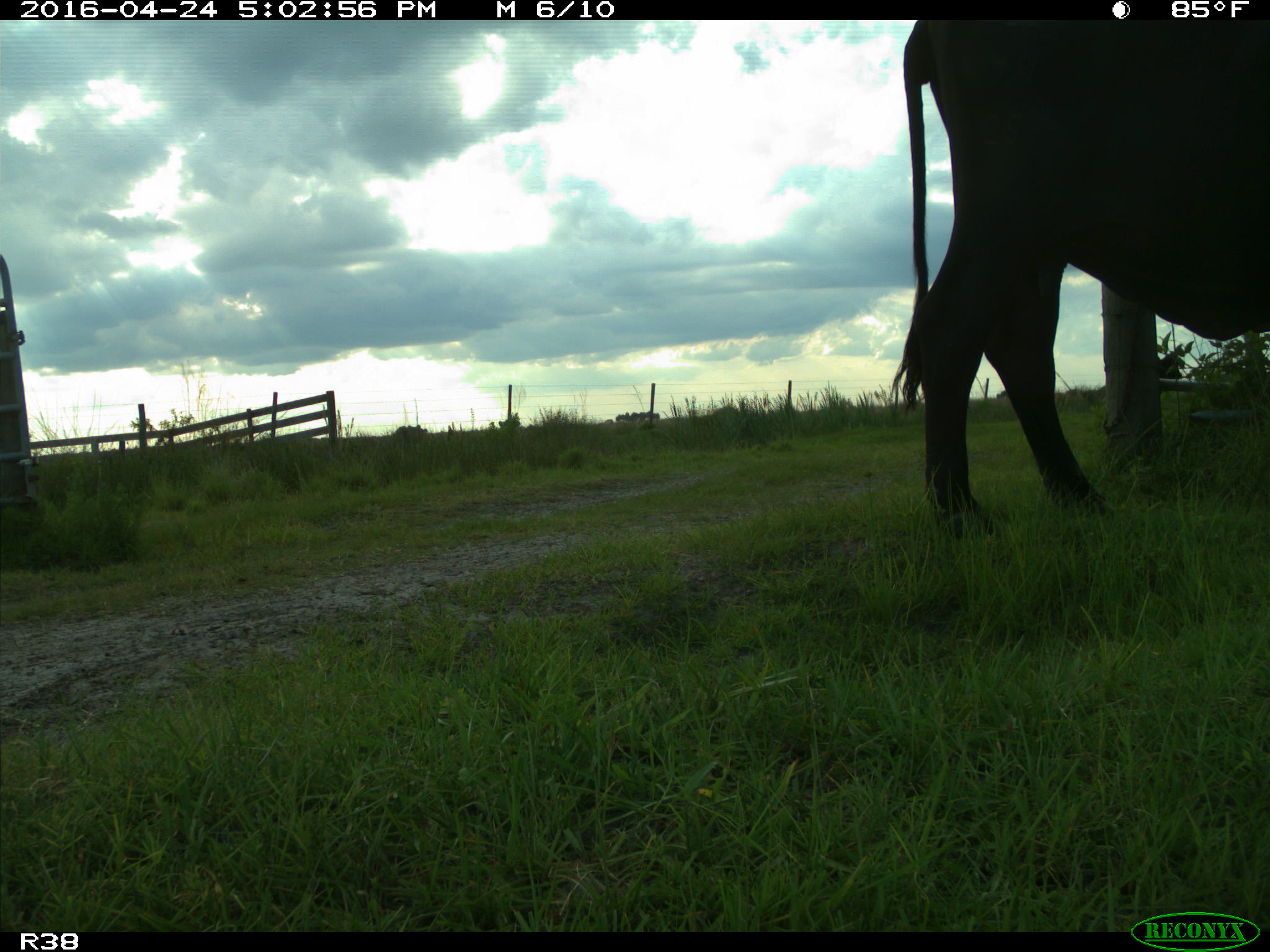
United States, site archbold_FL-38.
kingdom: Animalia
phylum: Chordata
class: Mammalia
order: Artiodactyla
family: Bovidae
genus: Bos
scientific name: Bos taurus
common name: domestic cow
Bos taurus (domestic cow).